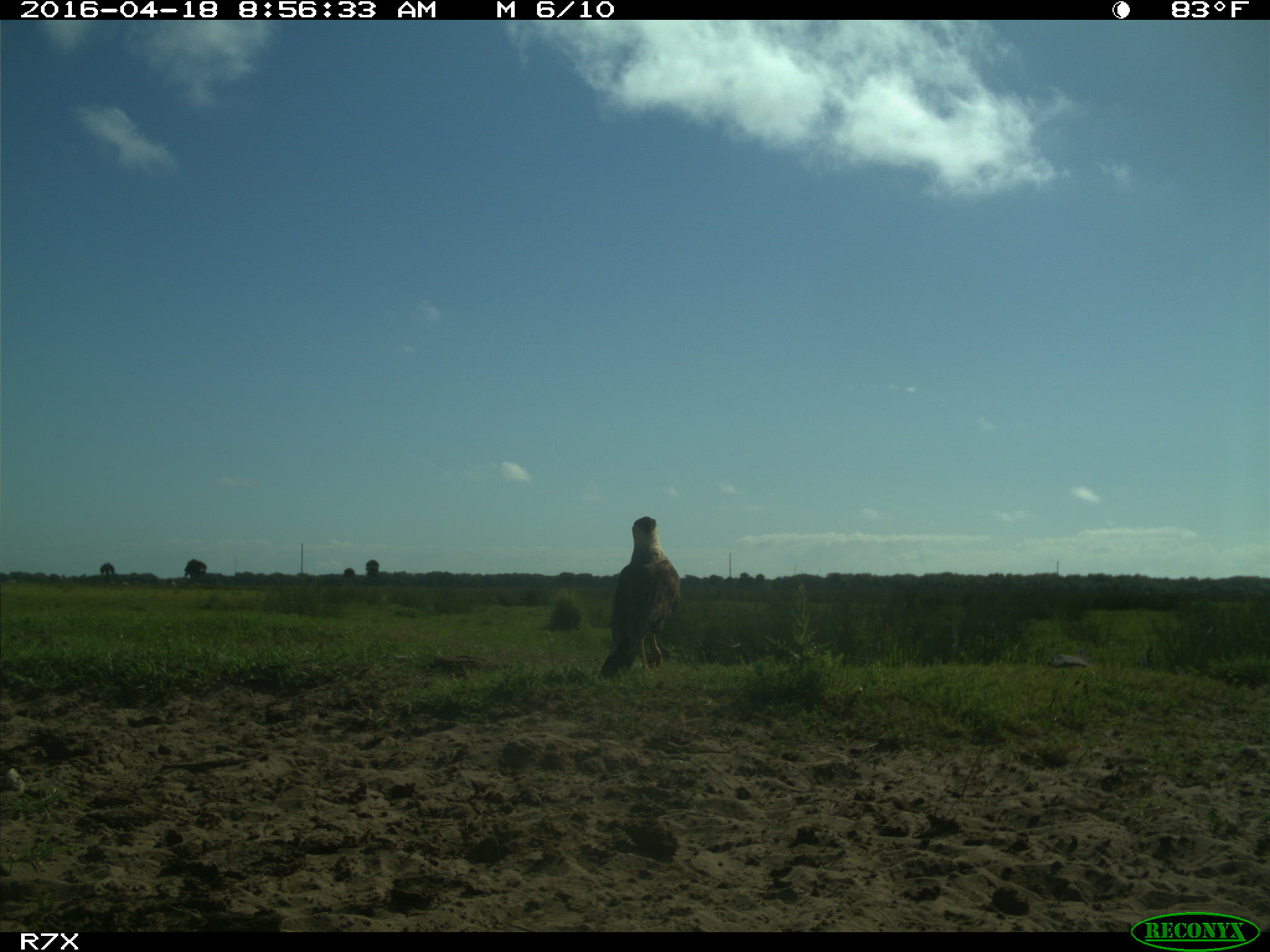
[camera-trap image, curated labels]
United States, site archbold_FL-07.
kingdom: Animalia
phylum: Chordata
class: Aves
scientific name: Aves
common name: birds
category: unidentified bird